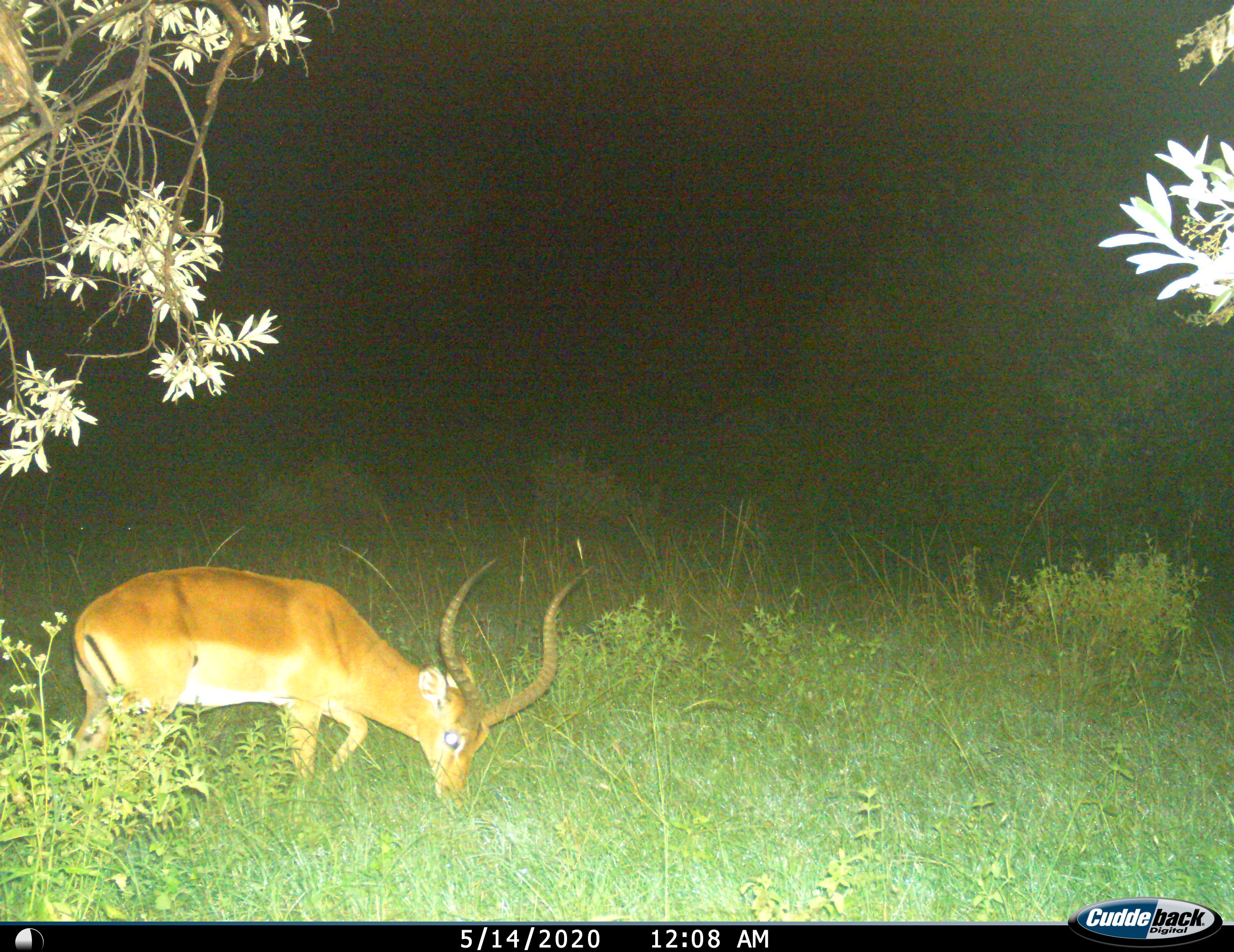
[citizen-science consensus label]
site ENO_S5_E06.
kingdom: Animalia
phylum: Chordata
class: Mammalia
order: Artiodactyla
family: Bovidae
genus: Aepyceros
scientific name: Aepyceros melampus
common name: impala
Impala (Aepyceros melampus), count 1. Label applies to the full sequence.